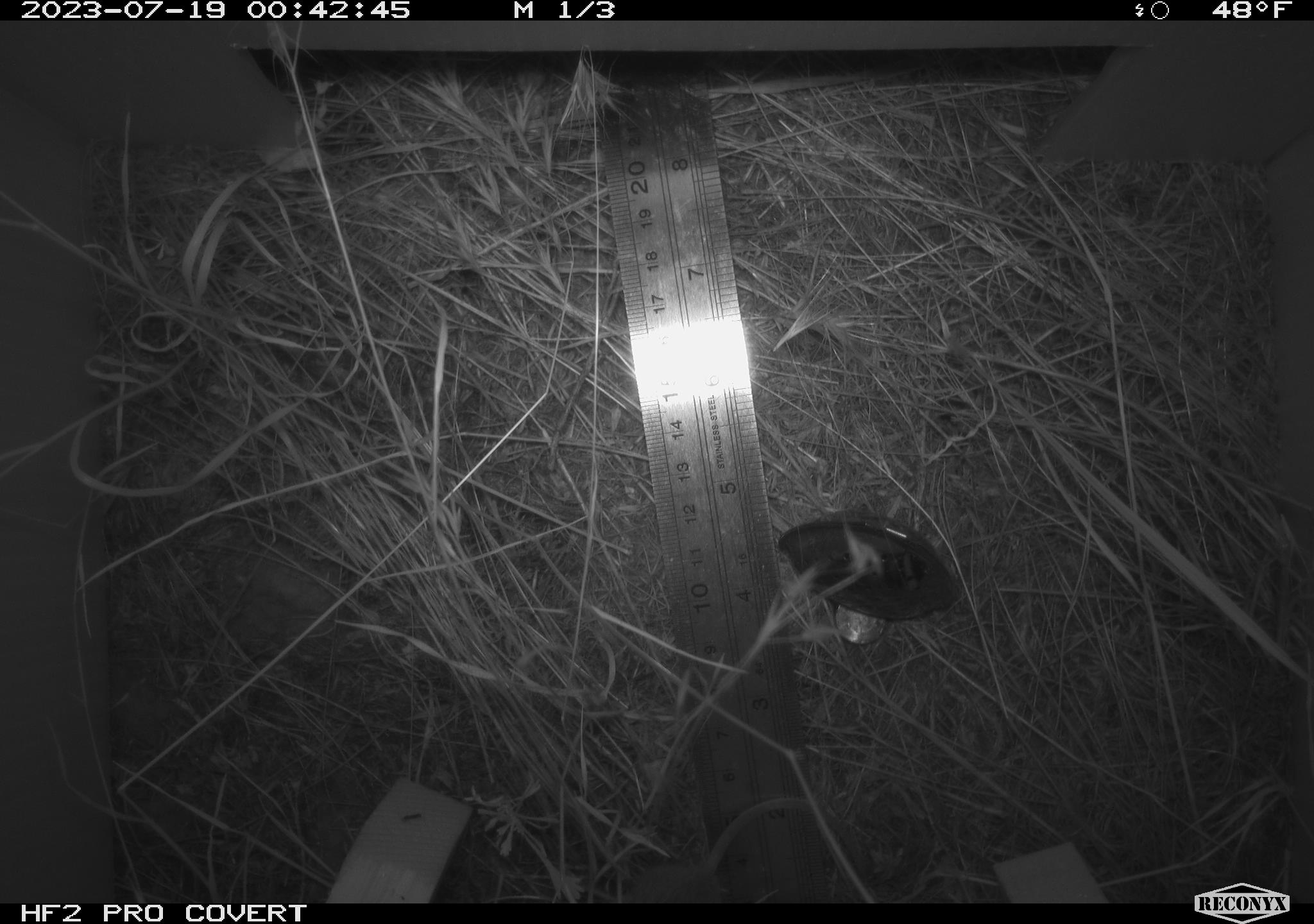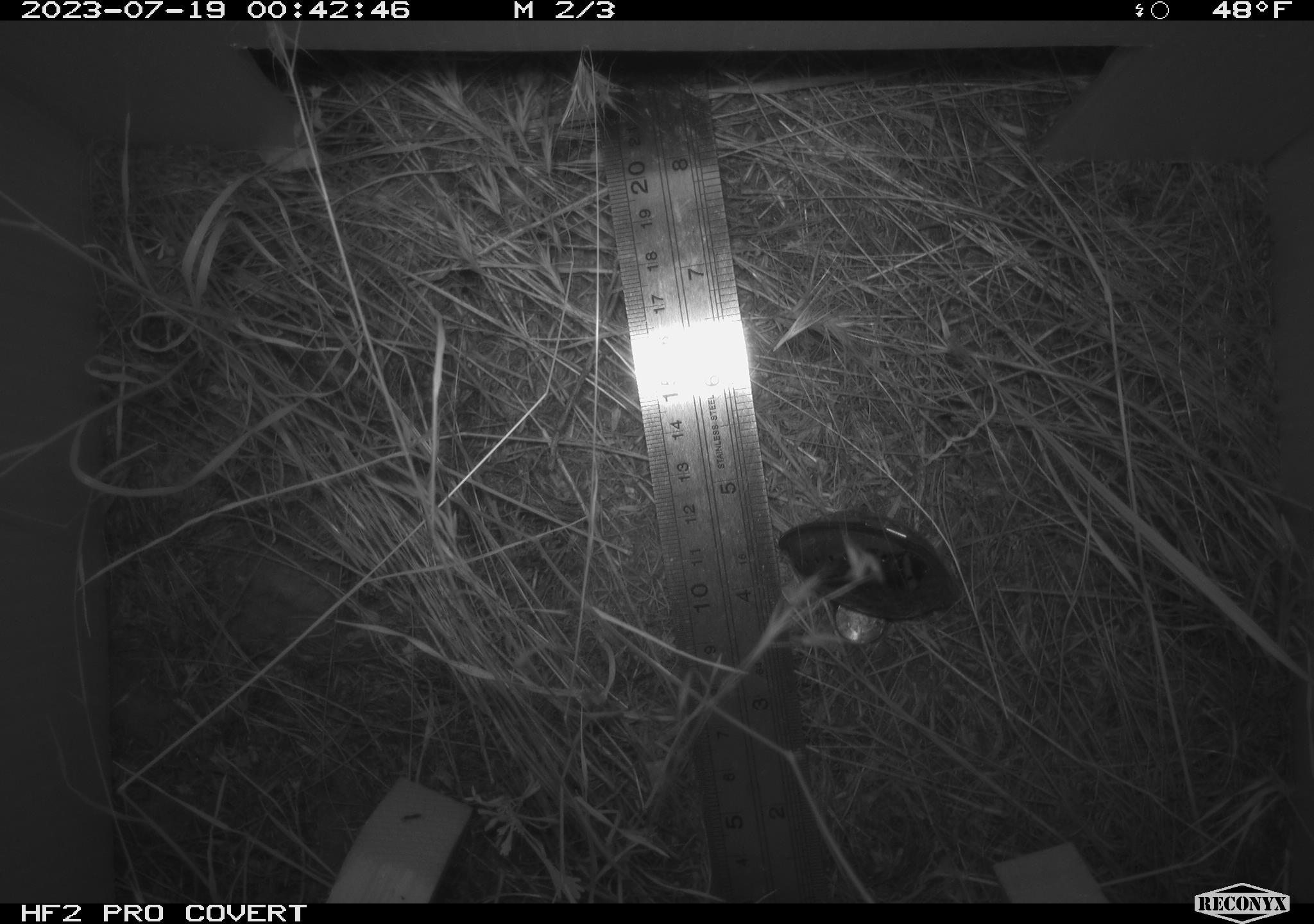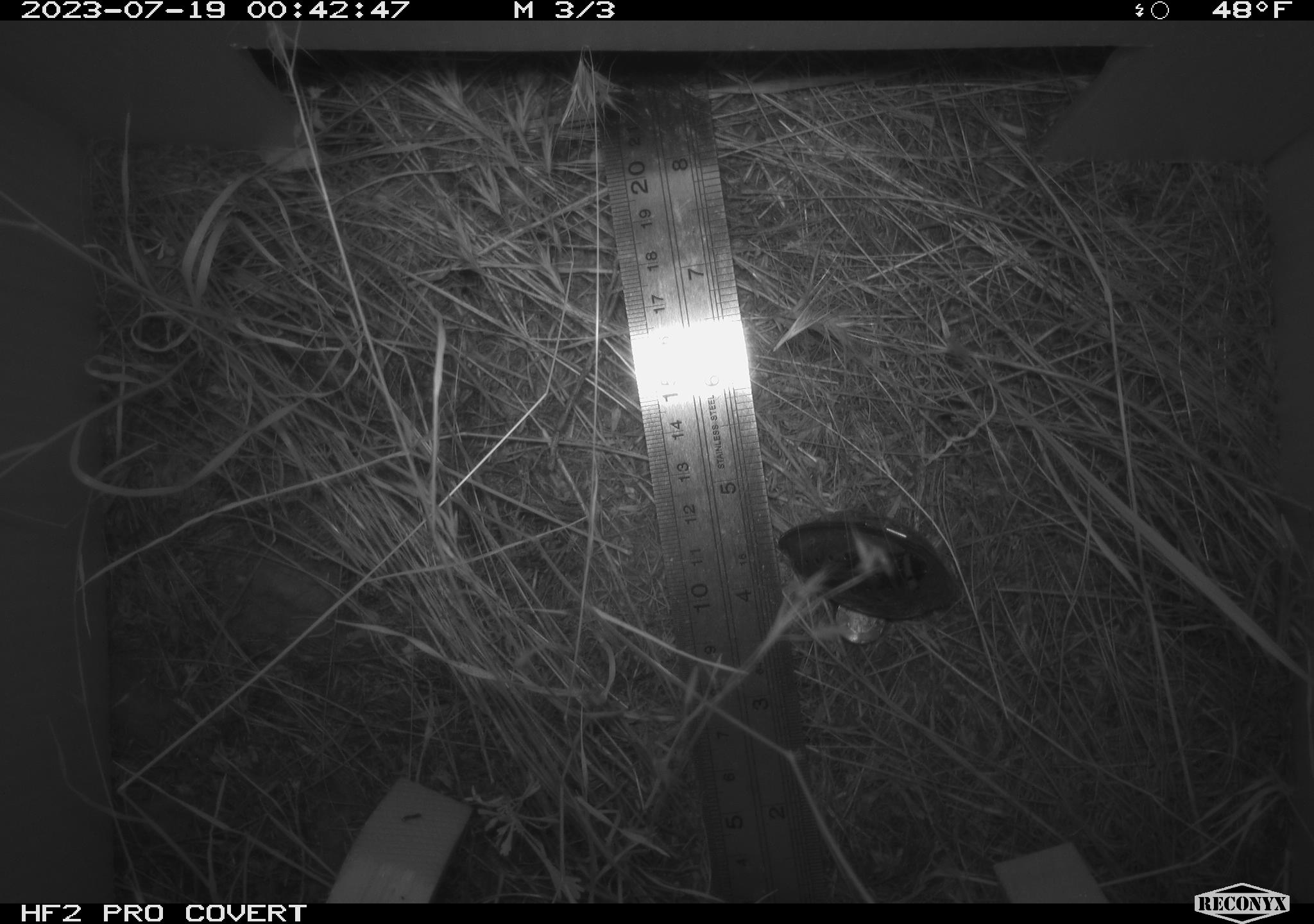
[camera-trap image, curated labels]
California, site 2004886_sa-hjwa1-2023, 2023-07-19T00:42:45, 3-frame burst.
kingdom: Animalia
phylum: Chordata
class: Mammalia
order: Rodentia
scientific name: Rodentia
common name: mouse species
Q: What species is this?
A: Mouse species (Rodentia).